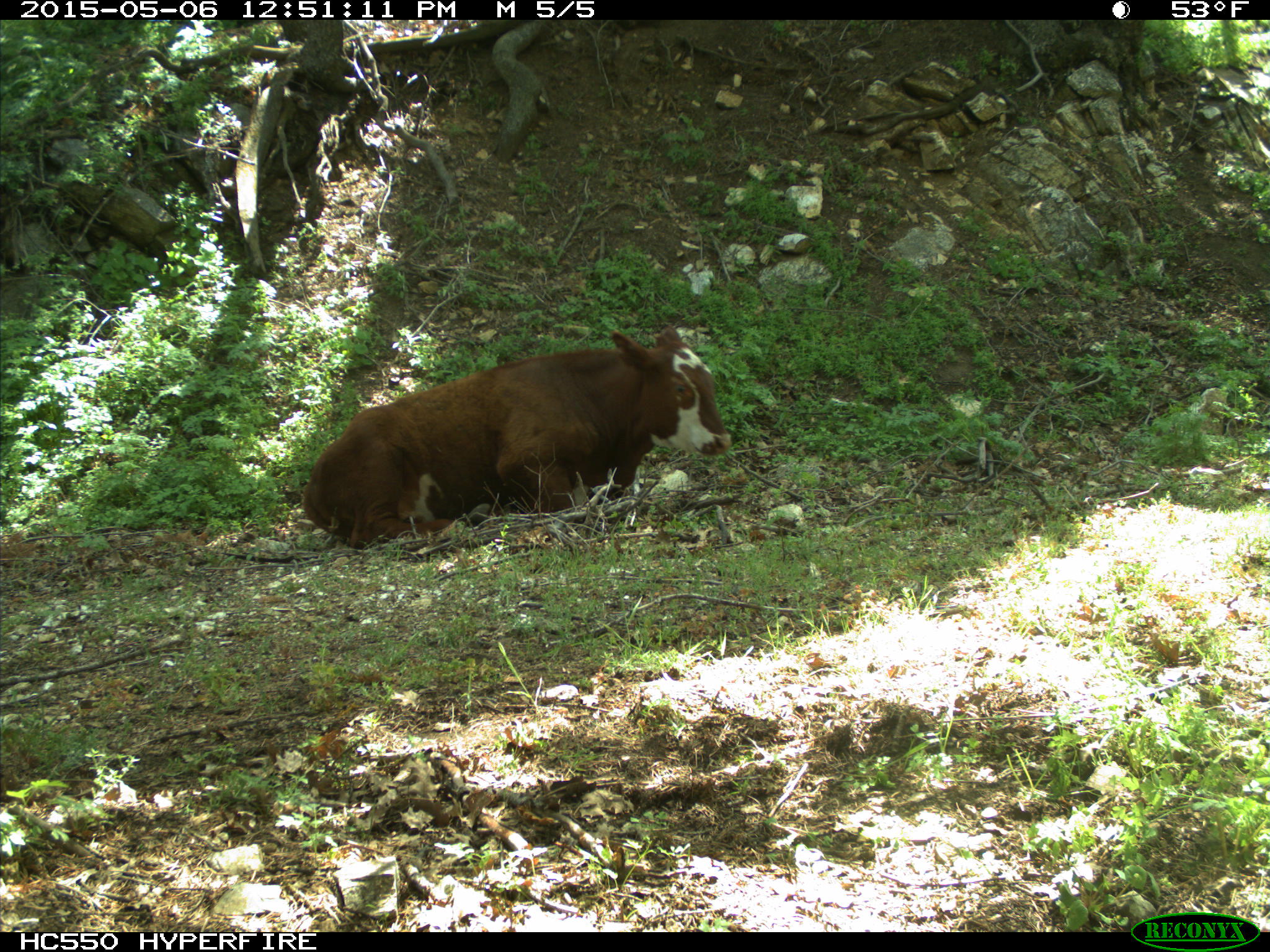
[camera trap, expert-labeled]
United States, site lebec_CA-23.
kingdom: Animalia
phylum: Chordata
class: Mammalia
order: Artiodactyla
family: Bovidae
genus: Bos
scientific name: Bos taurus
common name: domestic cow